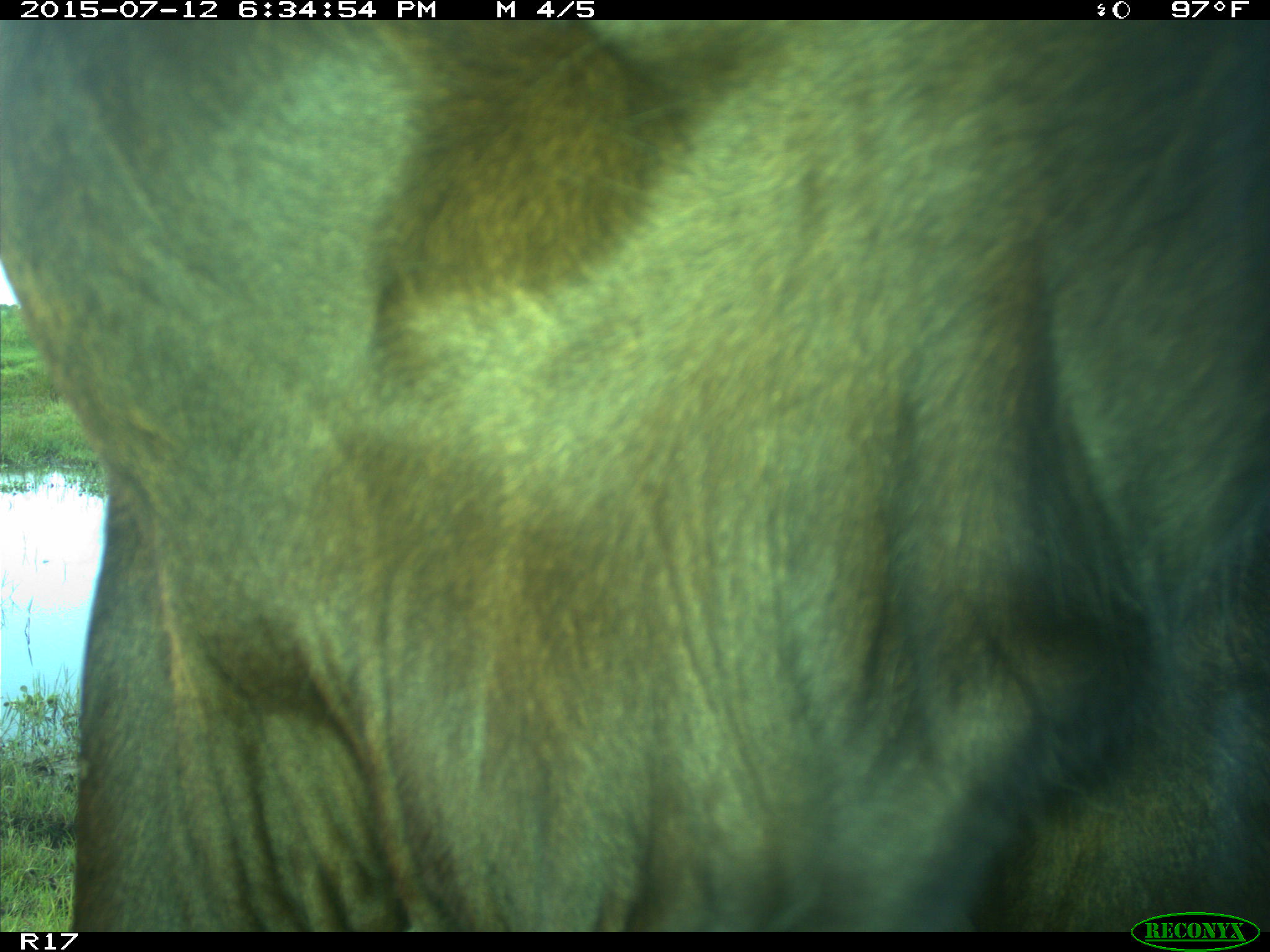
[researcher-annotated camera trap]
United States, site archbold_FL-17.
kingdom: Animalia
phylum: Chordata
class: Mammalia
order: Artiodactyla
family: Bovidae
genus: Bos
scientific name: Bos taurus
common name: domestic cow